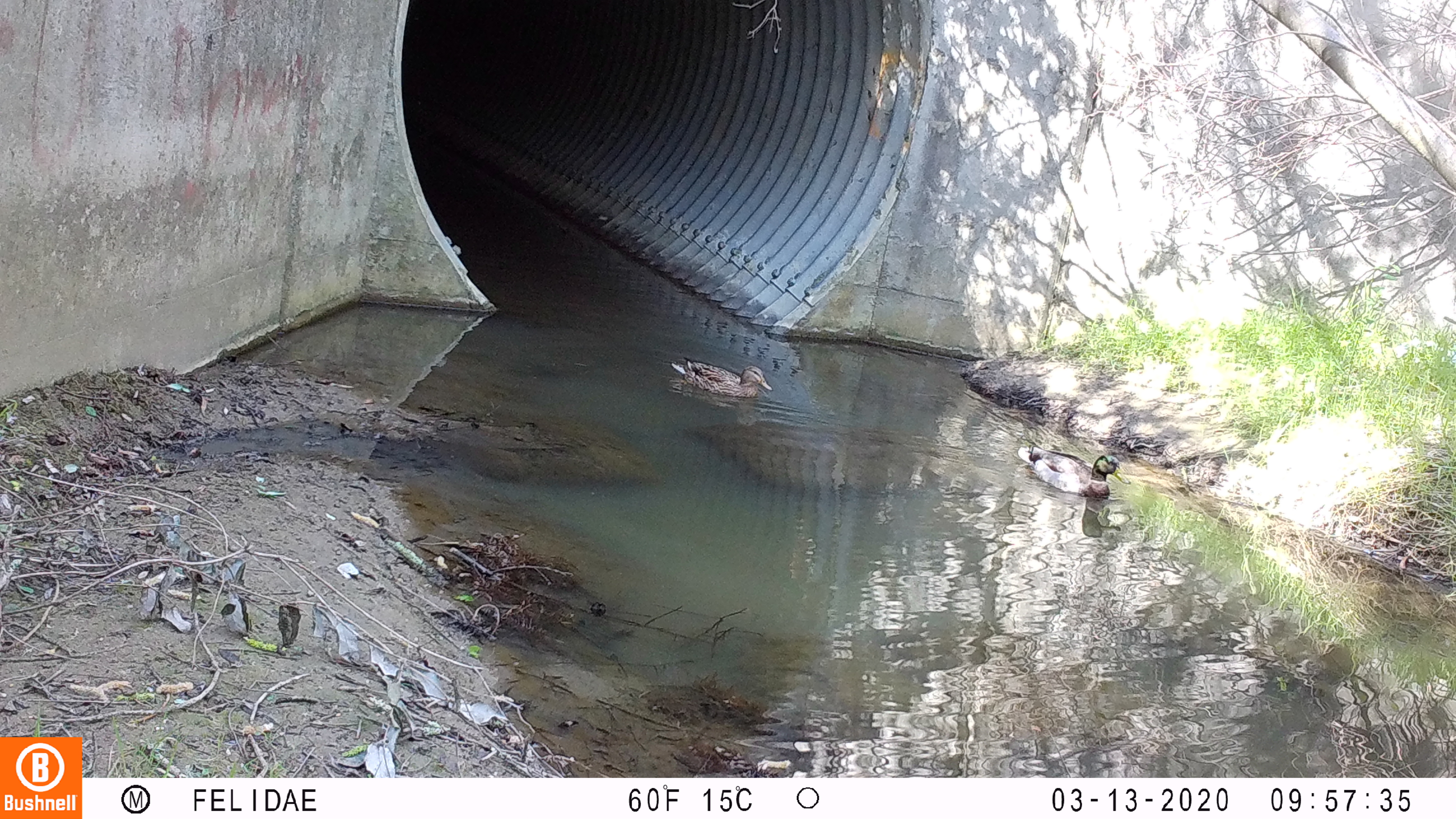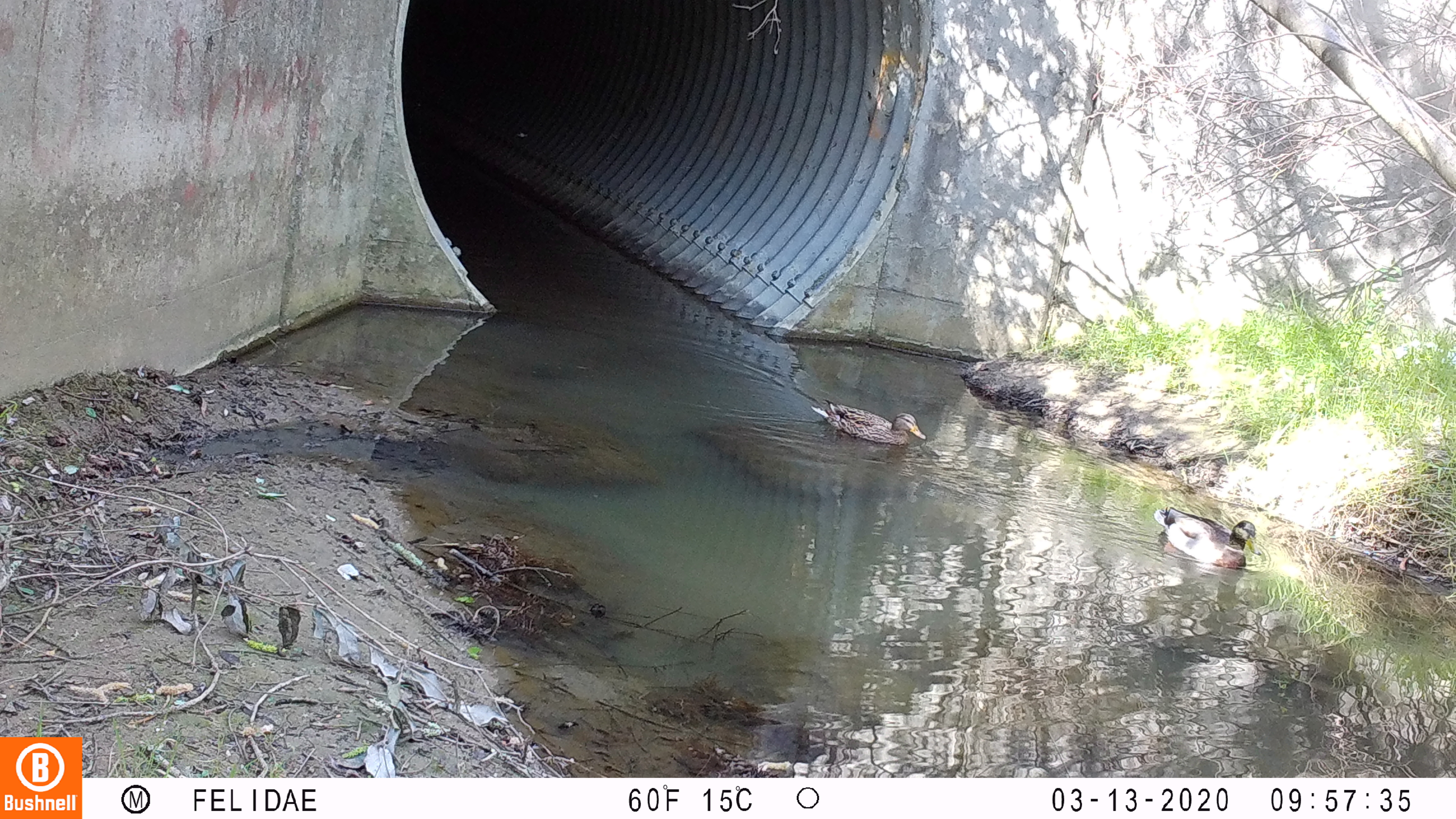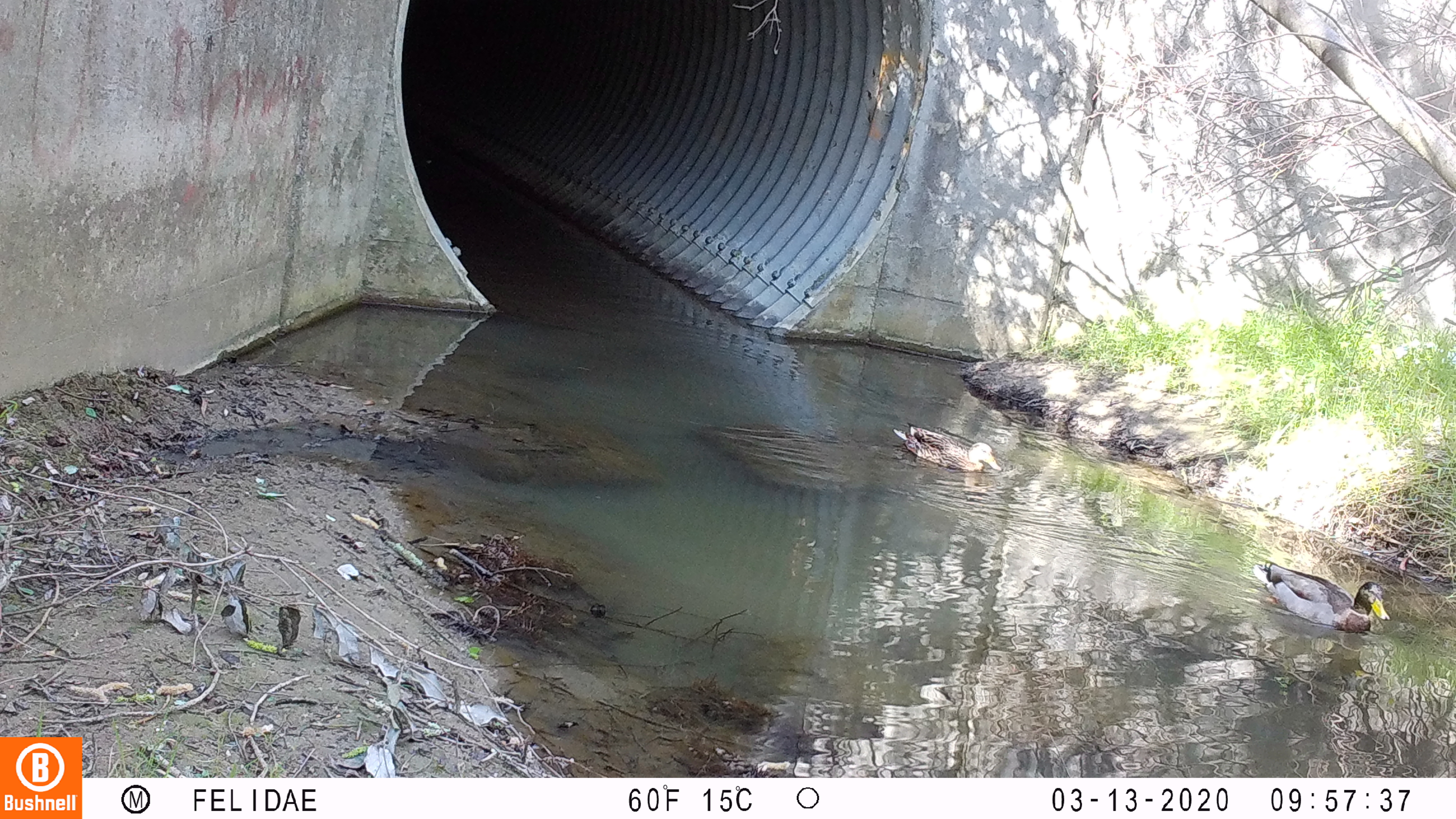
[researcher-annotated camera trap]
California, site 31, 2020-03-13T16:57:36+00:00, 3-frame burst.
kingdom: Animalia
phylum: Chordata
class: Aves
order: Anseriformes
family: Anatidae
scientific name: Anatidae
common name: duck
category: duck species